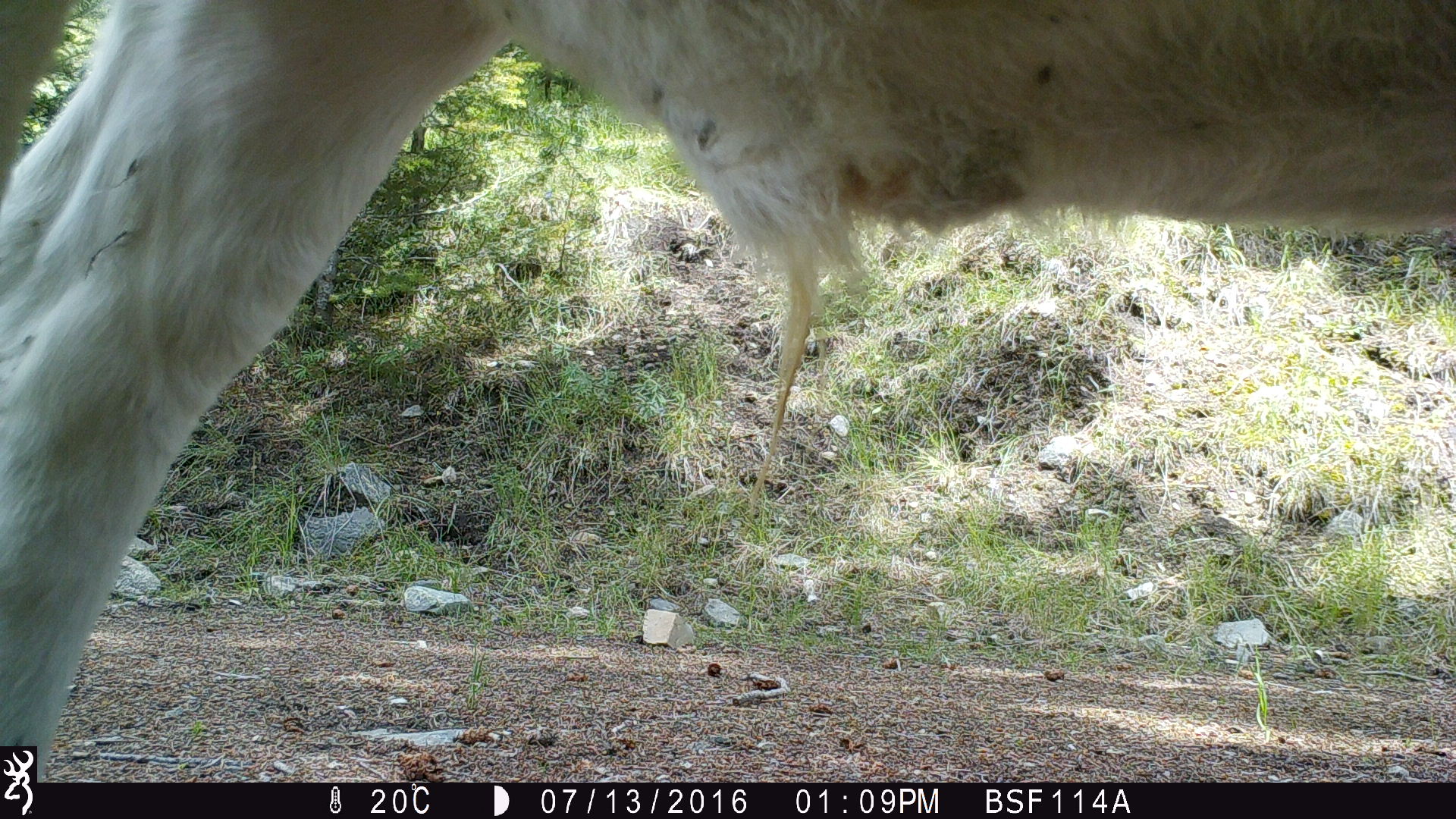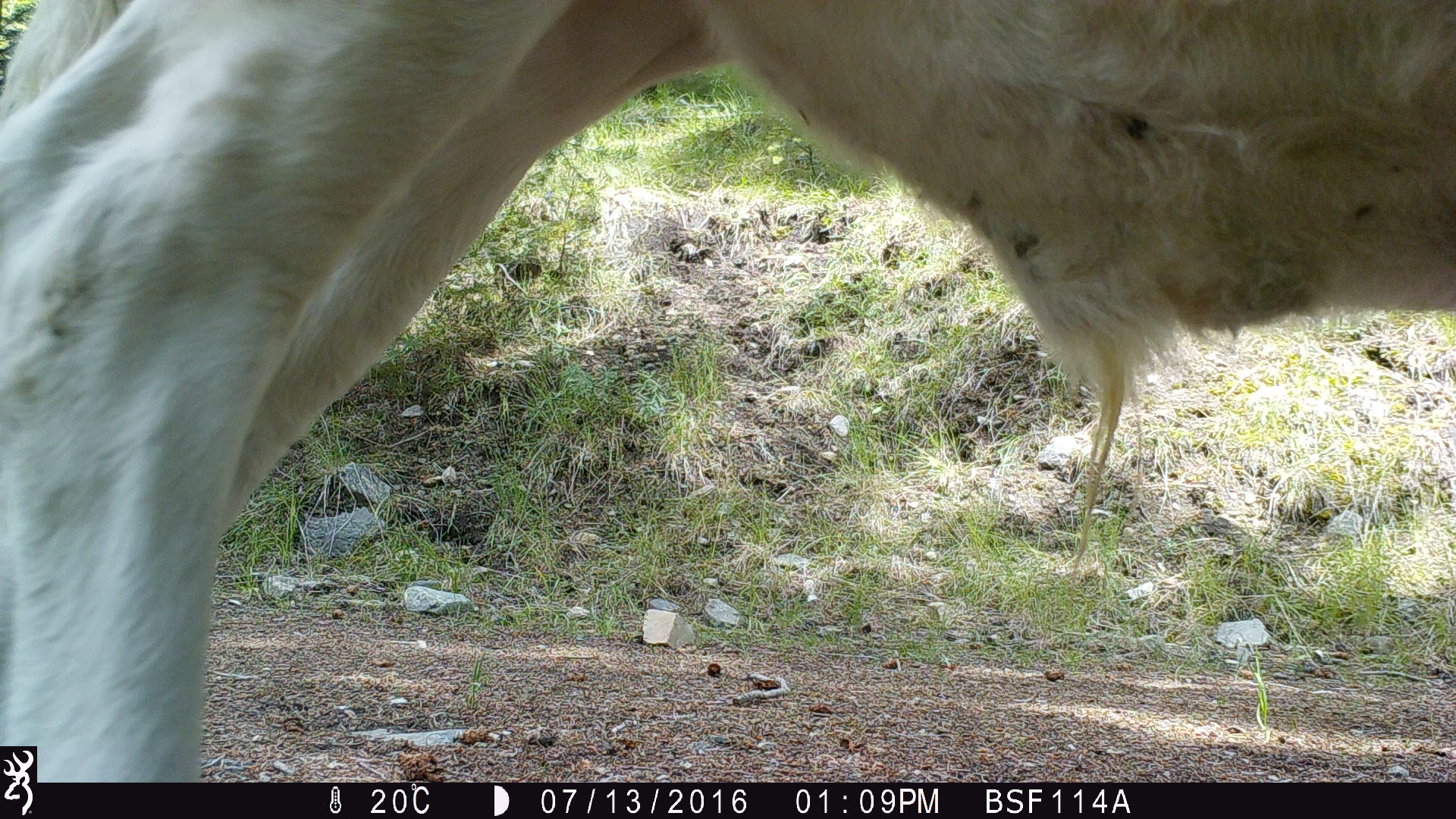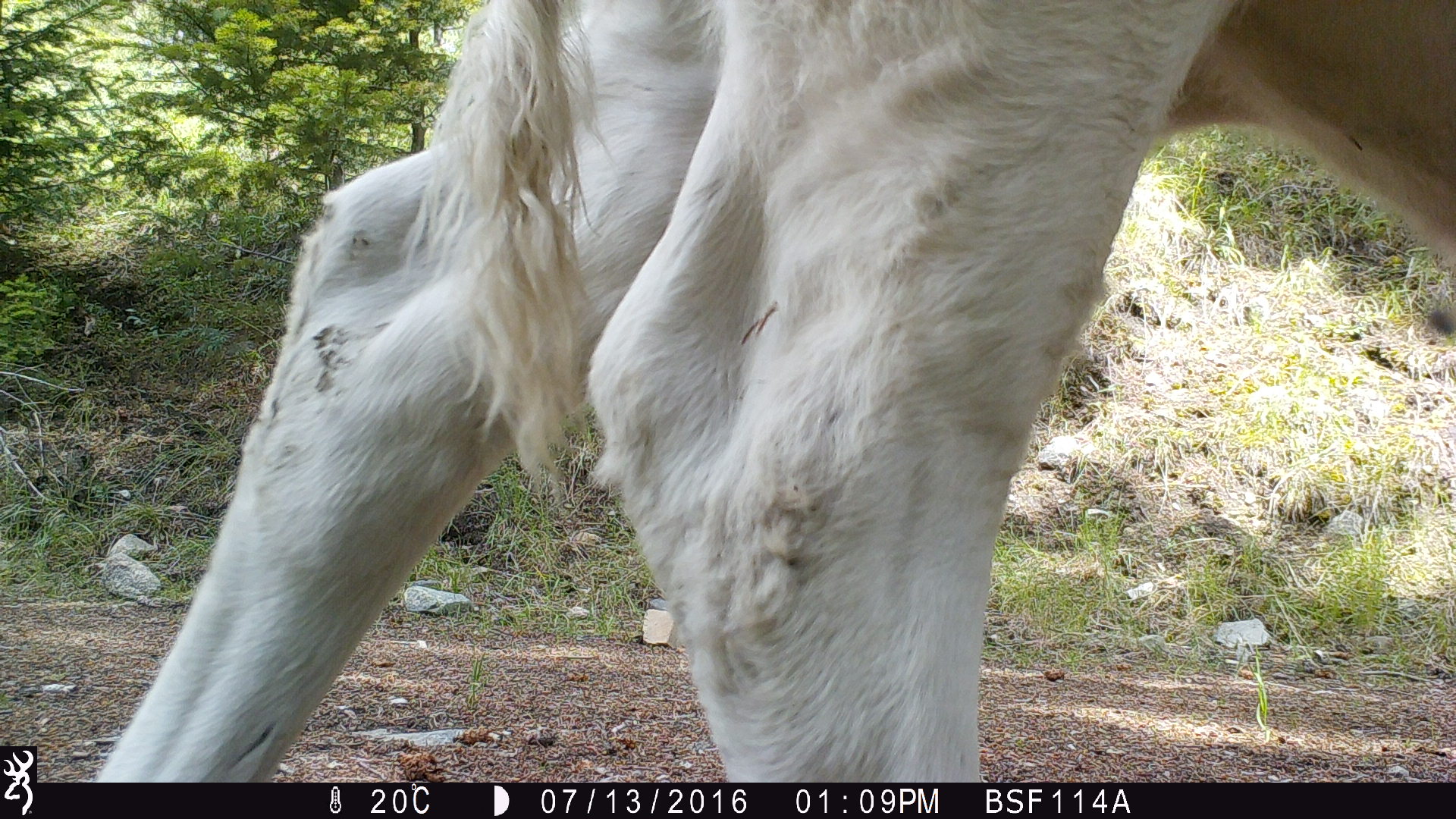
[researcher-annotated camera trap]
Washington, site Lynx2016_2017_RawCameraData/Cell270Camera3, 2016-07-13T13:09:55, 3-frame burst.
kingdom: Animalia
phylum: Chordata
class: Mammalia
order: Artiodactyla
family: Bovidae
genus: Bos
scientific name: Bos taurus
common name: domestic cattle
Domestic cattle (Bos taurus). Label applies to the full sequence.